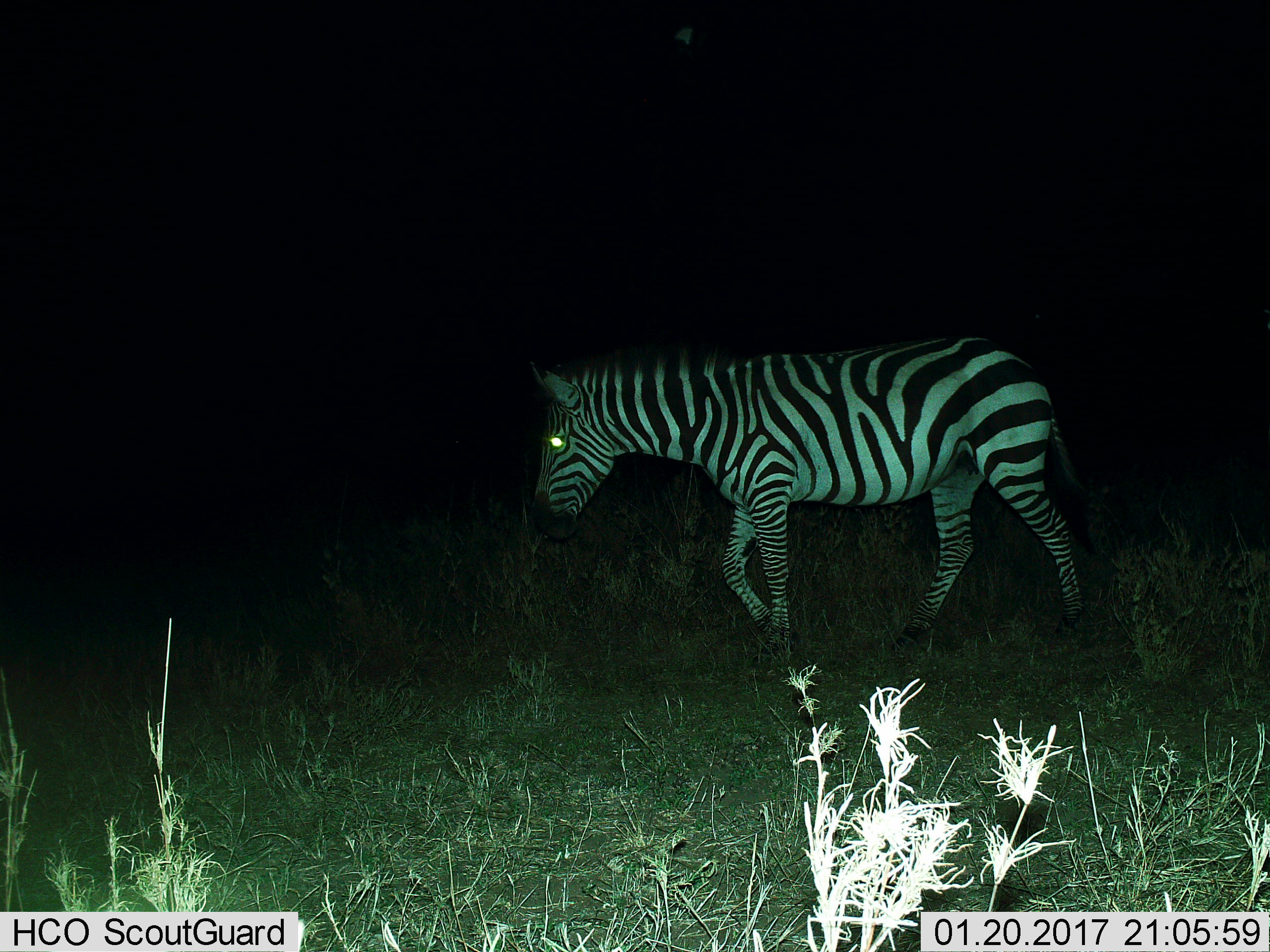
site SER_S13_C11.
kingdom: Animalia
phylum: Chordata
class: Mammalia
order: Perissodactyla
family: Equidae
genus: Equus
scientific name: Equus quagga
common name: plains zebra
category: zebraplains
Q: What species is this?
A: Zebraplains (plains zebra) (Equus quagga).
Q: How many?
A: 1.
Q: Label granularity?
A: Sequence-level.